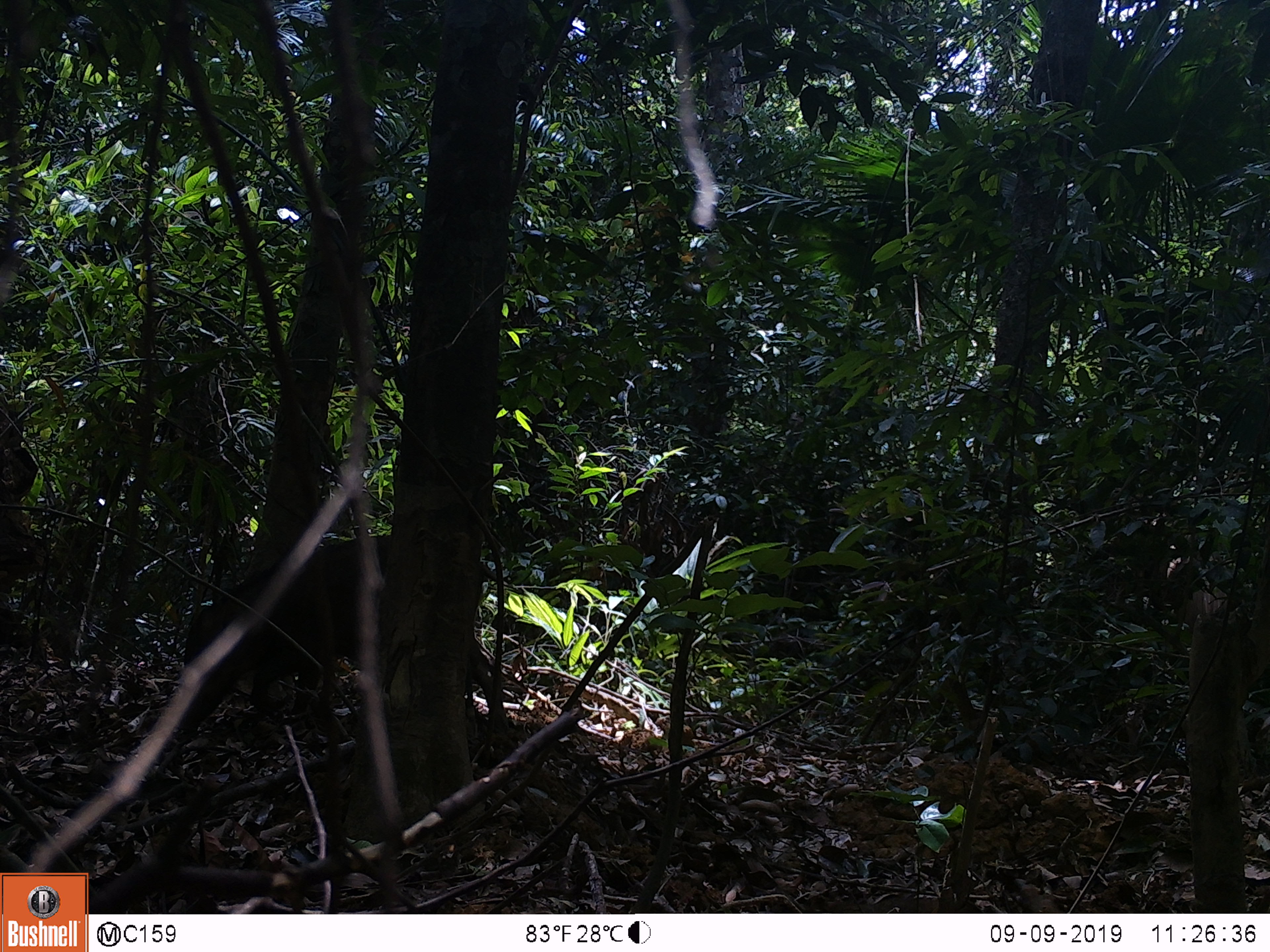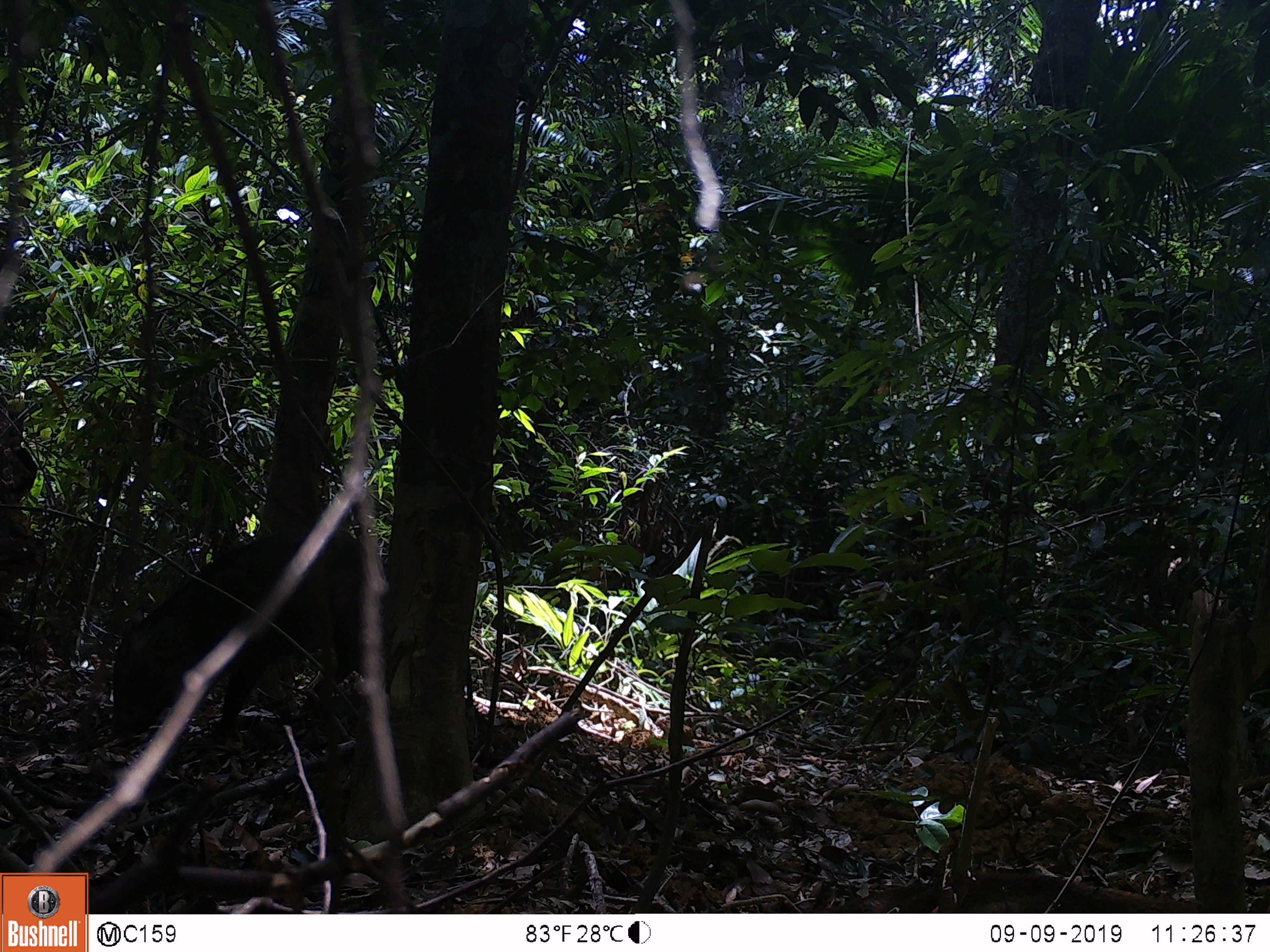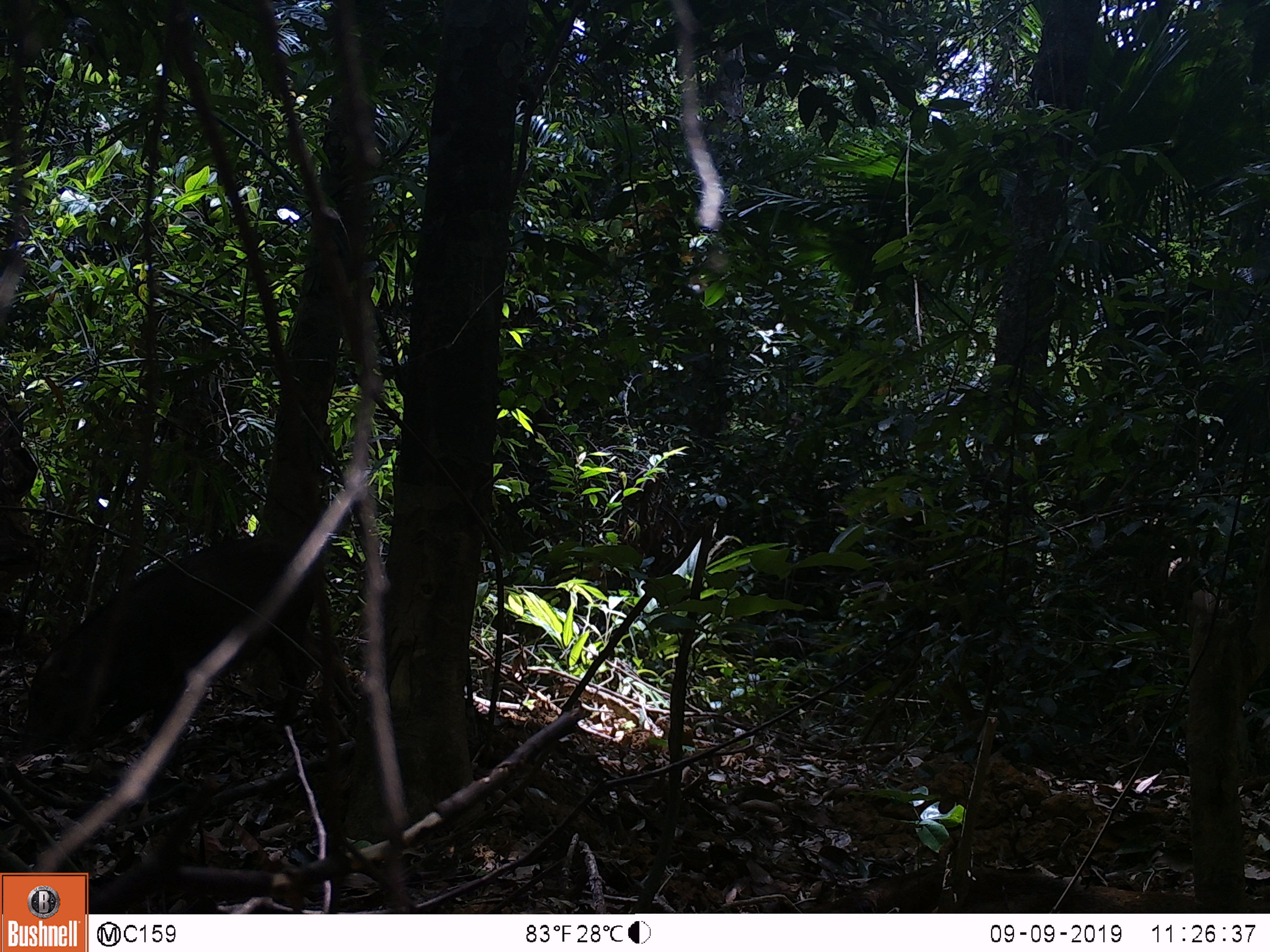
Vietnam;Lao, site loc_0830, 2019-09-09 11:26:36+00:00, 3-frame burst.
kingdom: Animalia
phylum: Chordata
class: Mammalia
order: Artiodactyla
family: Suidae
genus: Sus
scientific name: Sus scrofa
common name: eurasian wild pig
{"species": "eurasian wild pig (Sus scrofa)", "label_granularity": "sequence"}